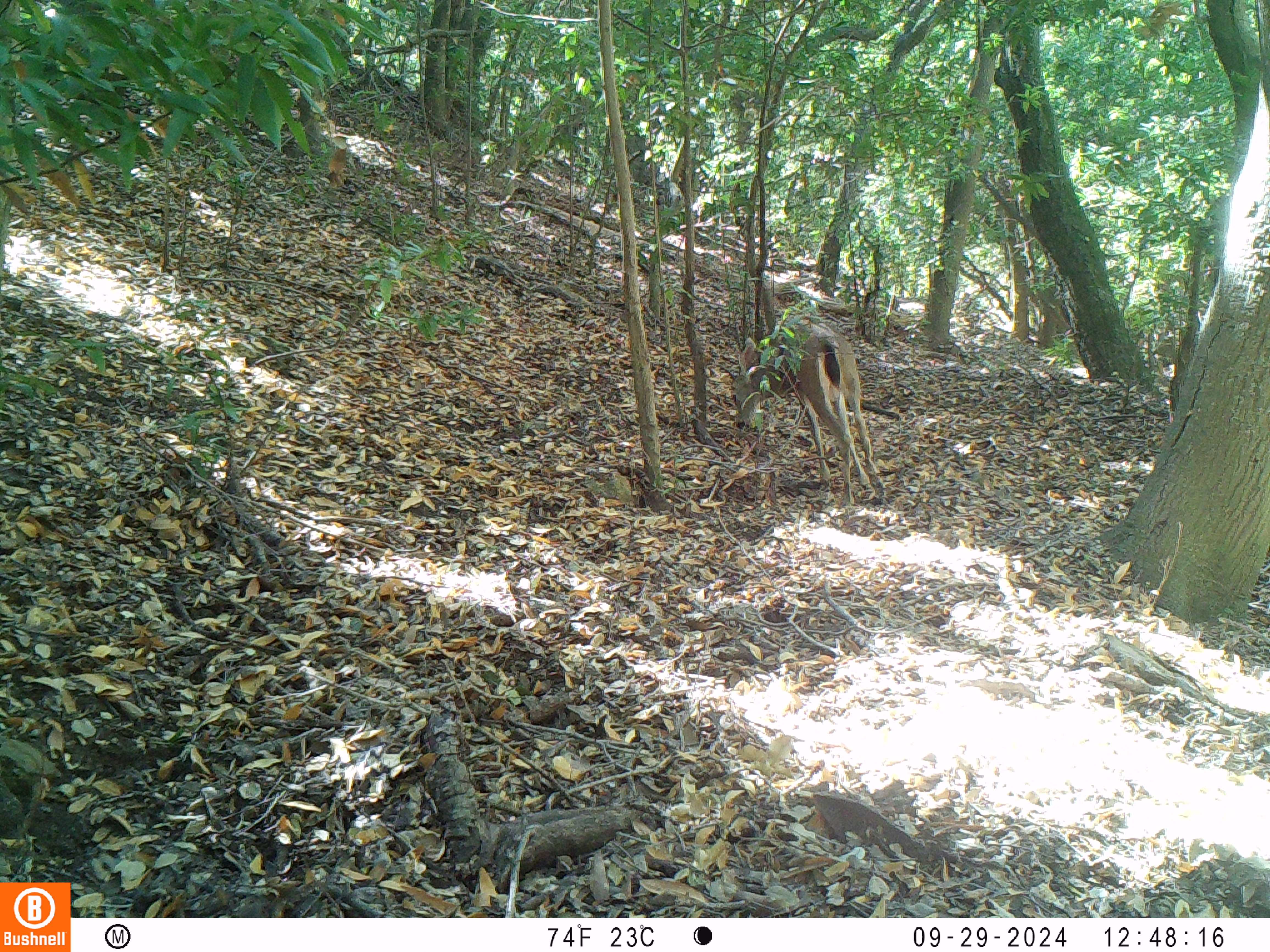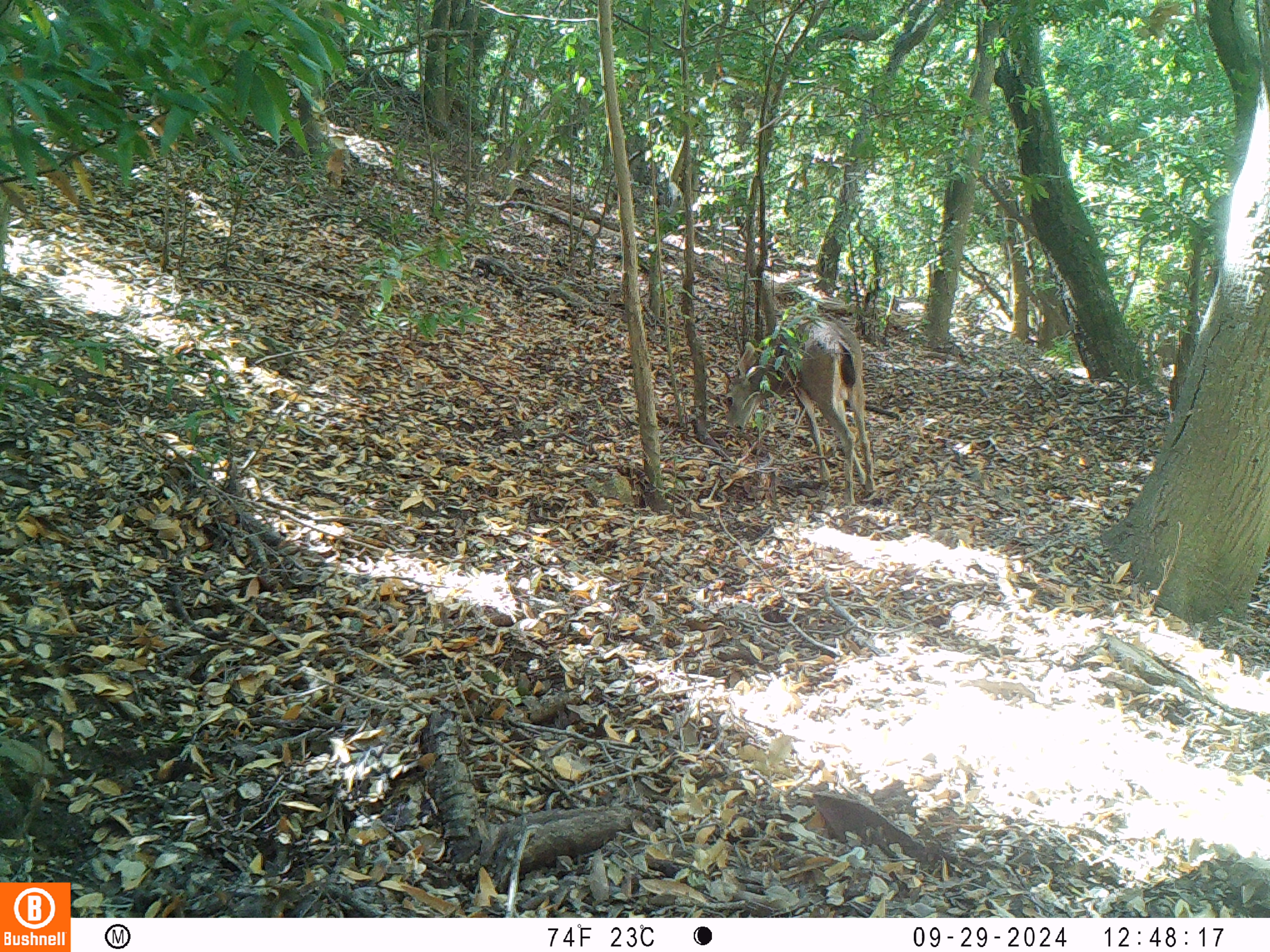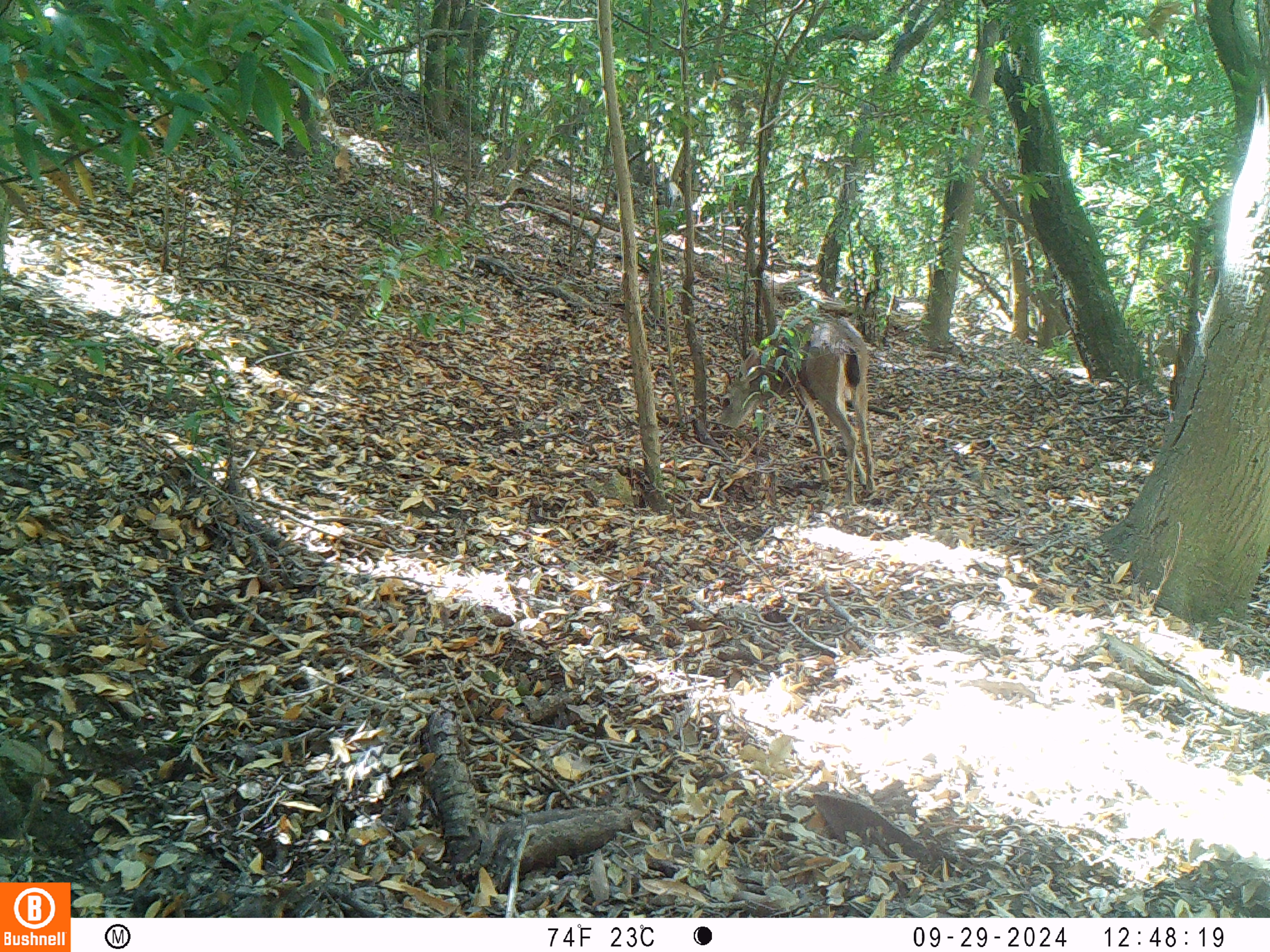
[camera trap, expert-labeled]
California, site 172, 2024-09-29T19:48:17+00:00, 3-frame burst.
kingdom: Animalia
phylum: Chordata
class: Mammalia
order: Artiodactyla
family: Cervidae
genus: Odocoileus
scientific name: Odocoileus hemionus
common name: mule deer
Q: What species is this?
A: Mule deer (Odocoileus hemionus).